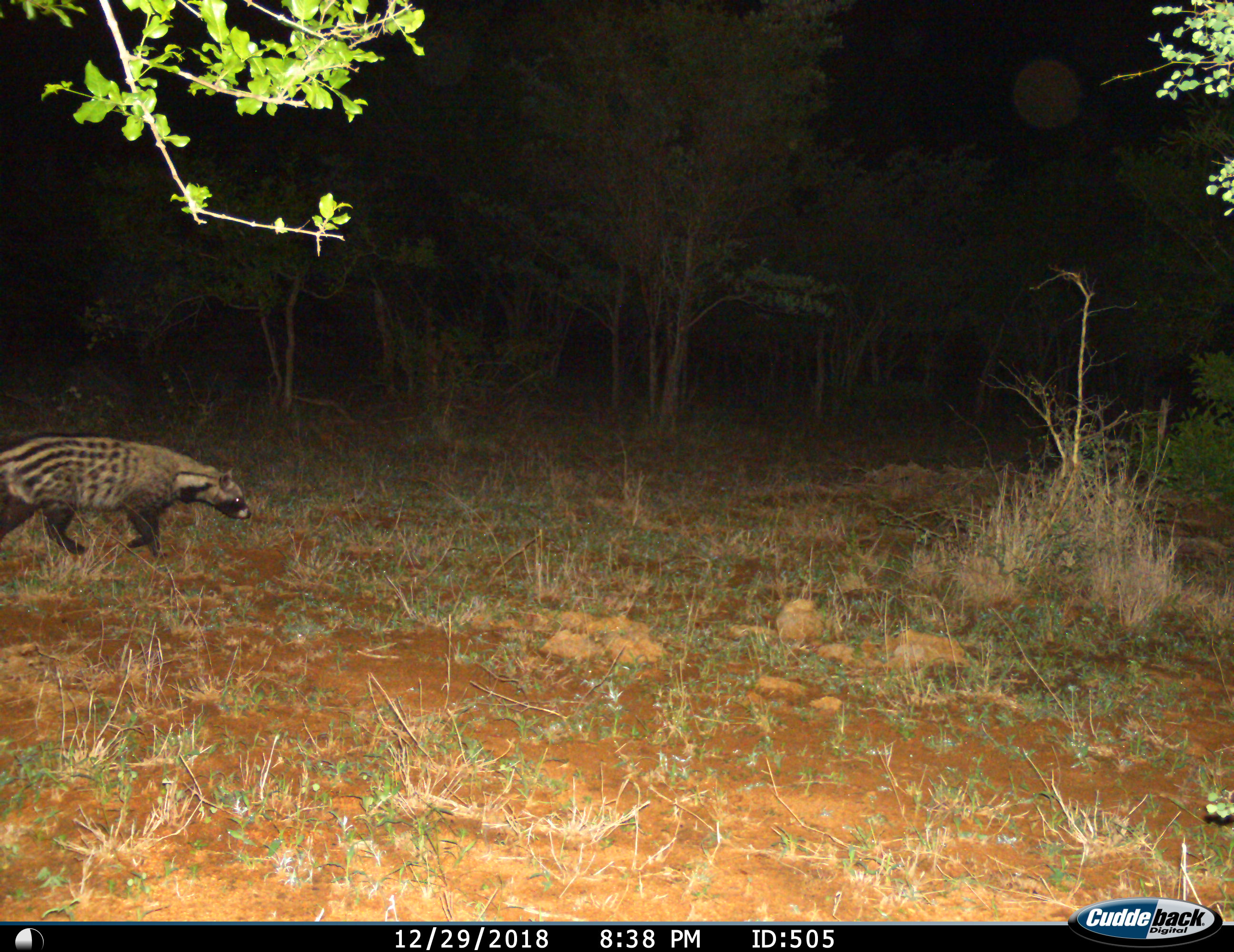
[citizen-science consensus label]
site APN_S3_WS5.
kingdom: Animalia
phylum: Chordata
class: Mammalia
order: Carnivora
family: Viverridae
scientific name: Viverridae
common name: civet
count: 1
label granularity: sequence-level